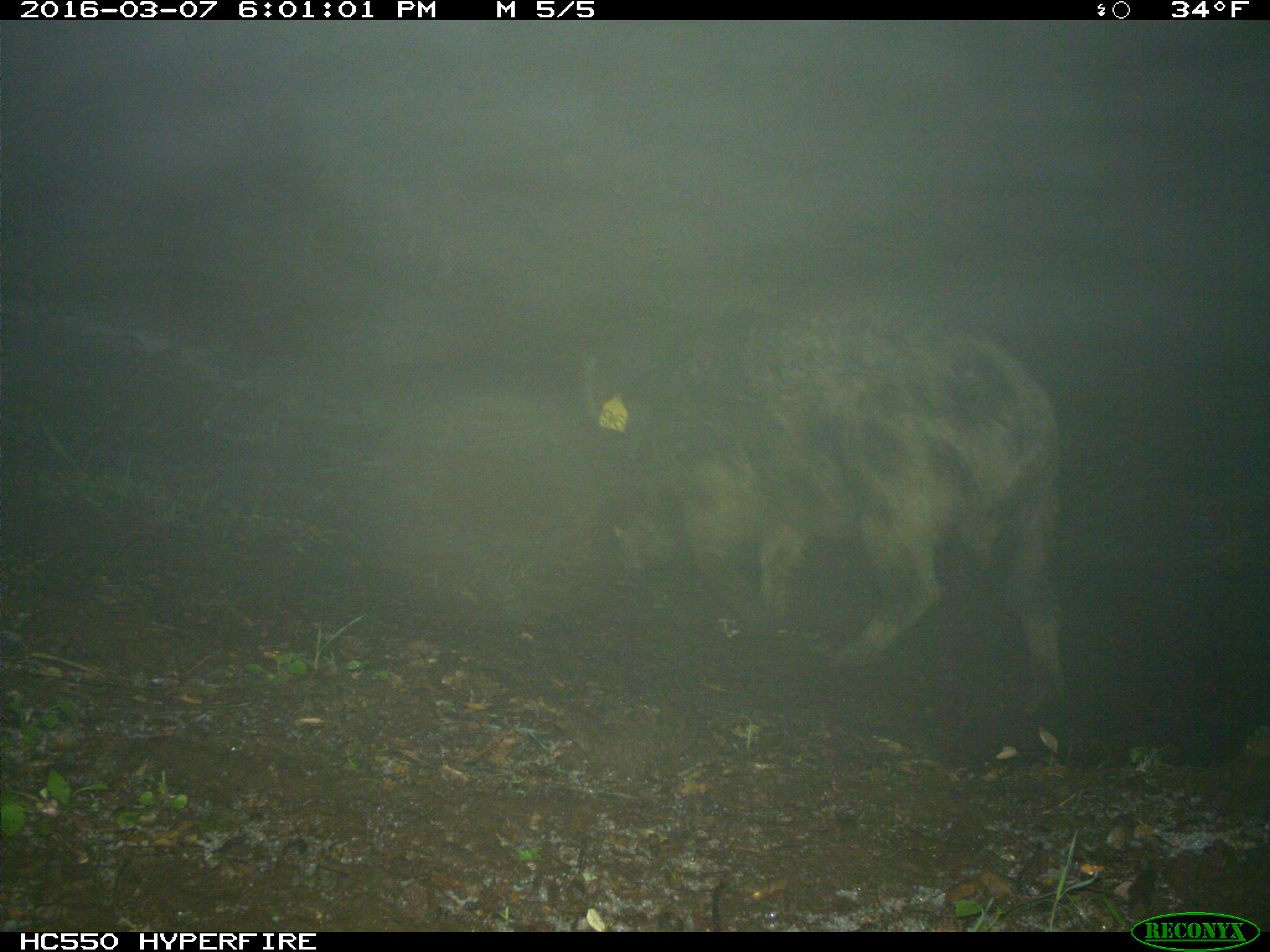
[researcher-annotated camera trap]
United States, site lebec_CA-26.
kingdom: Animalia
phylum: Chordata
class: Mammalia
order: Artiodactyla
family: Suidae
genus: Sus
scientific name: Sus scrofa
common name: wild boar